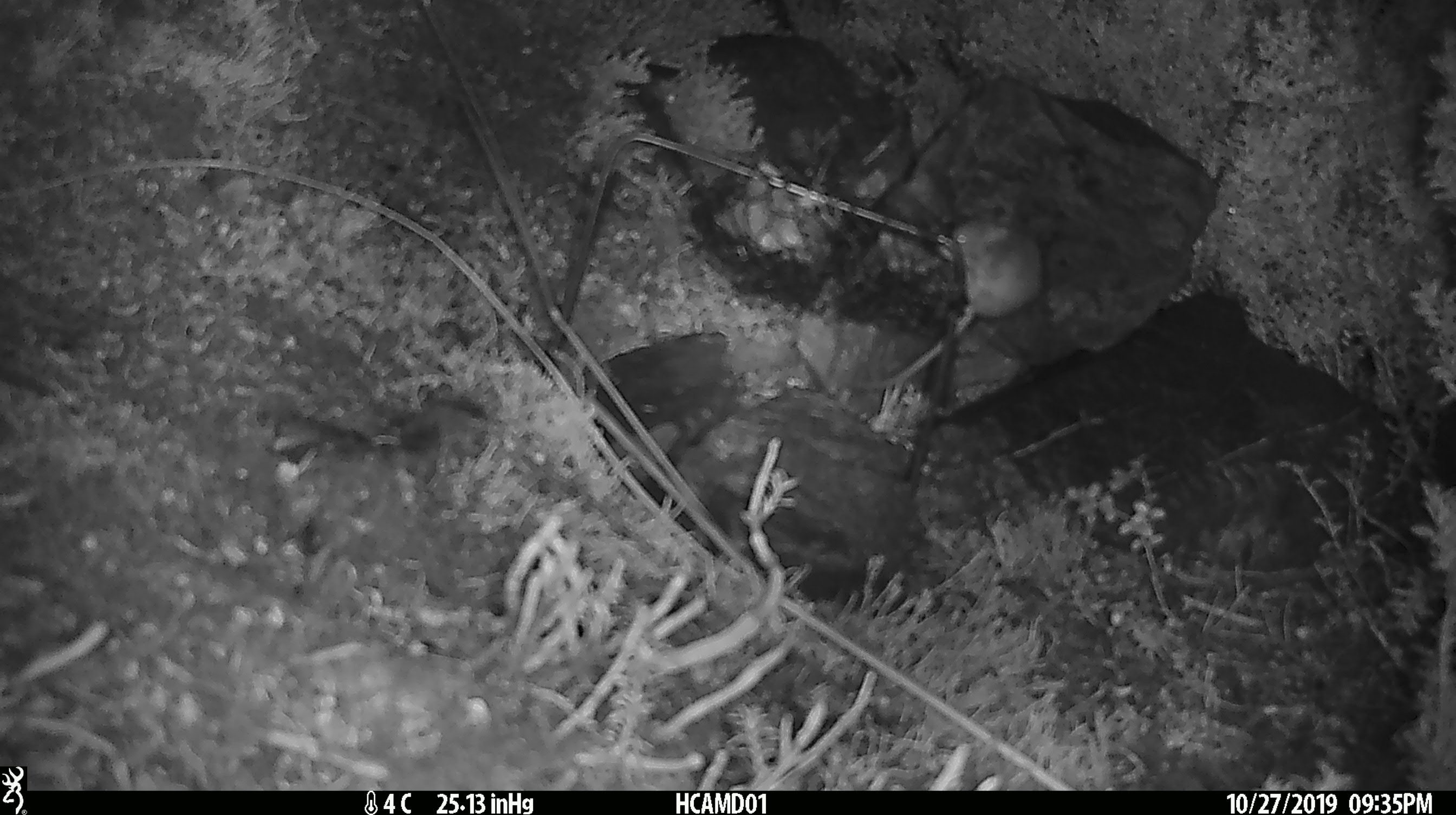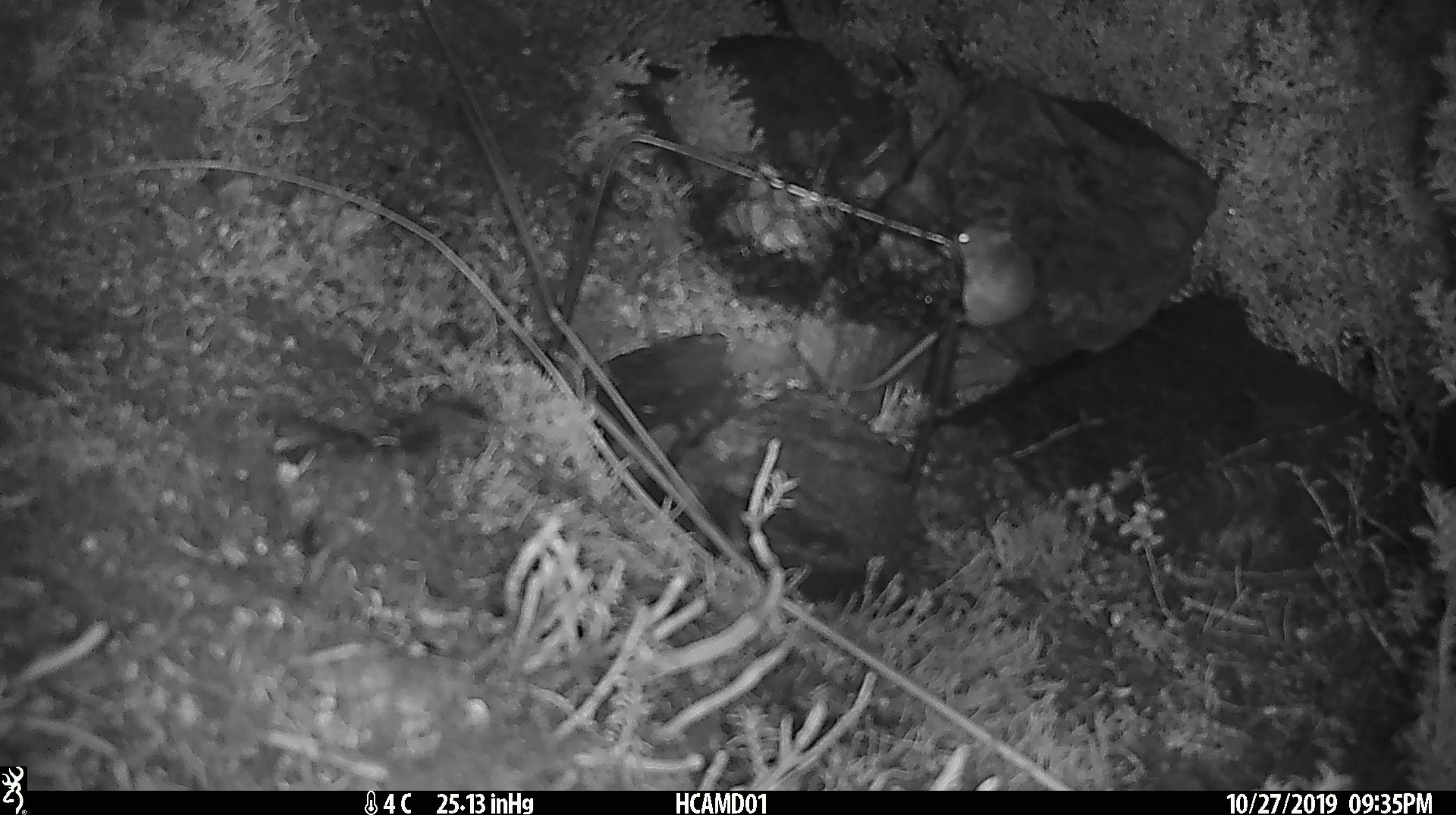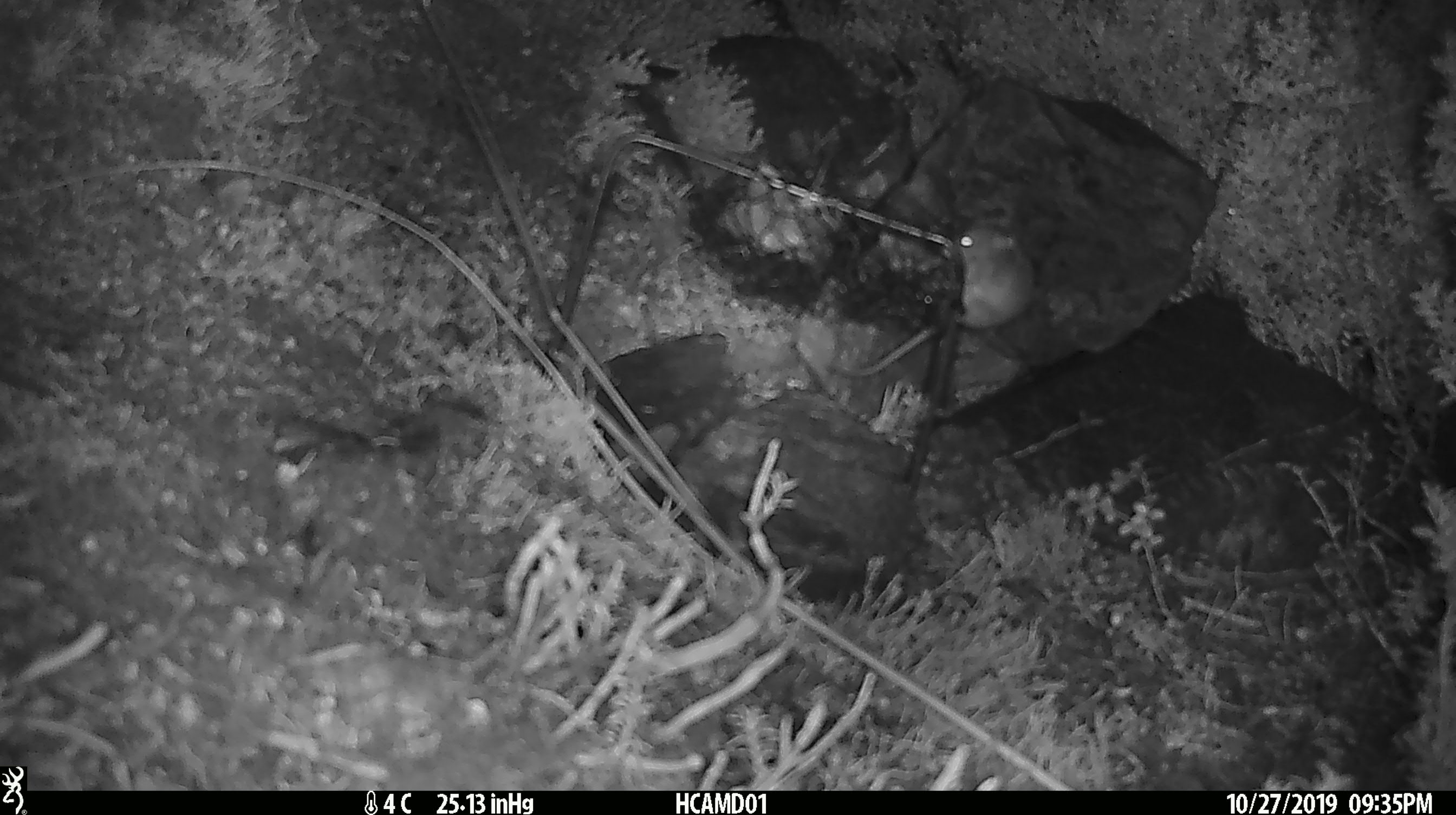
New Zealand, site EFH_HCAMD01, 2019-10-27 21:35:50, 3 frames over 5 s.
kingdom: Animalia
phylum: Chordata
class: Mammalia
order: Rodentia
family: Muridae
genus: Mus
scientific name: Mus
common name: mouse